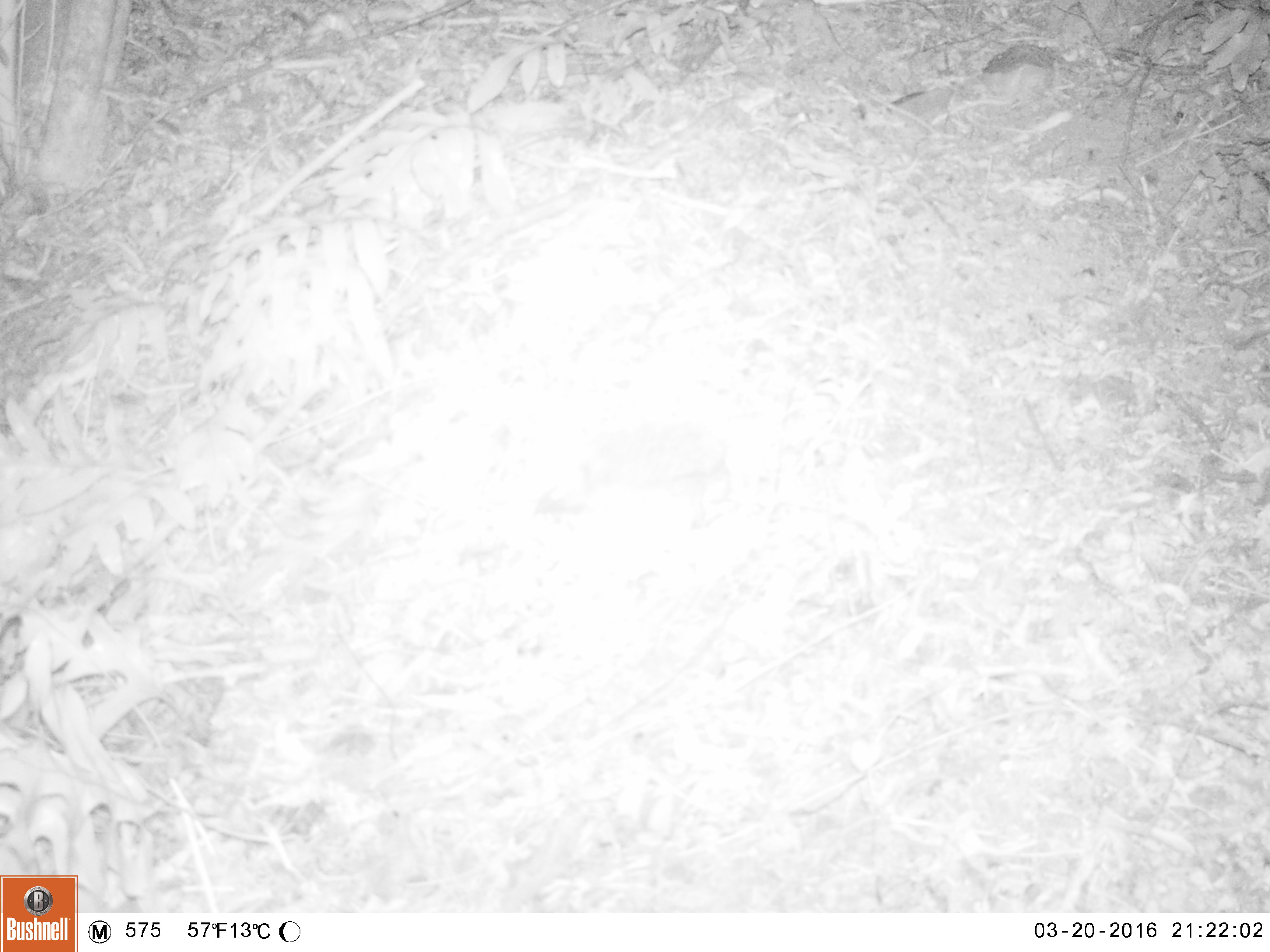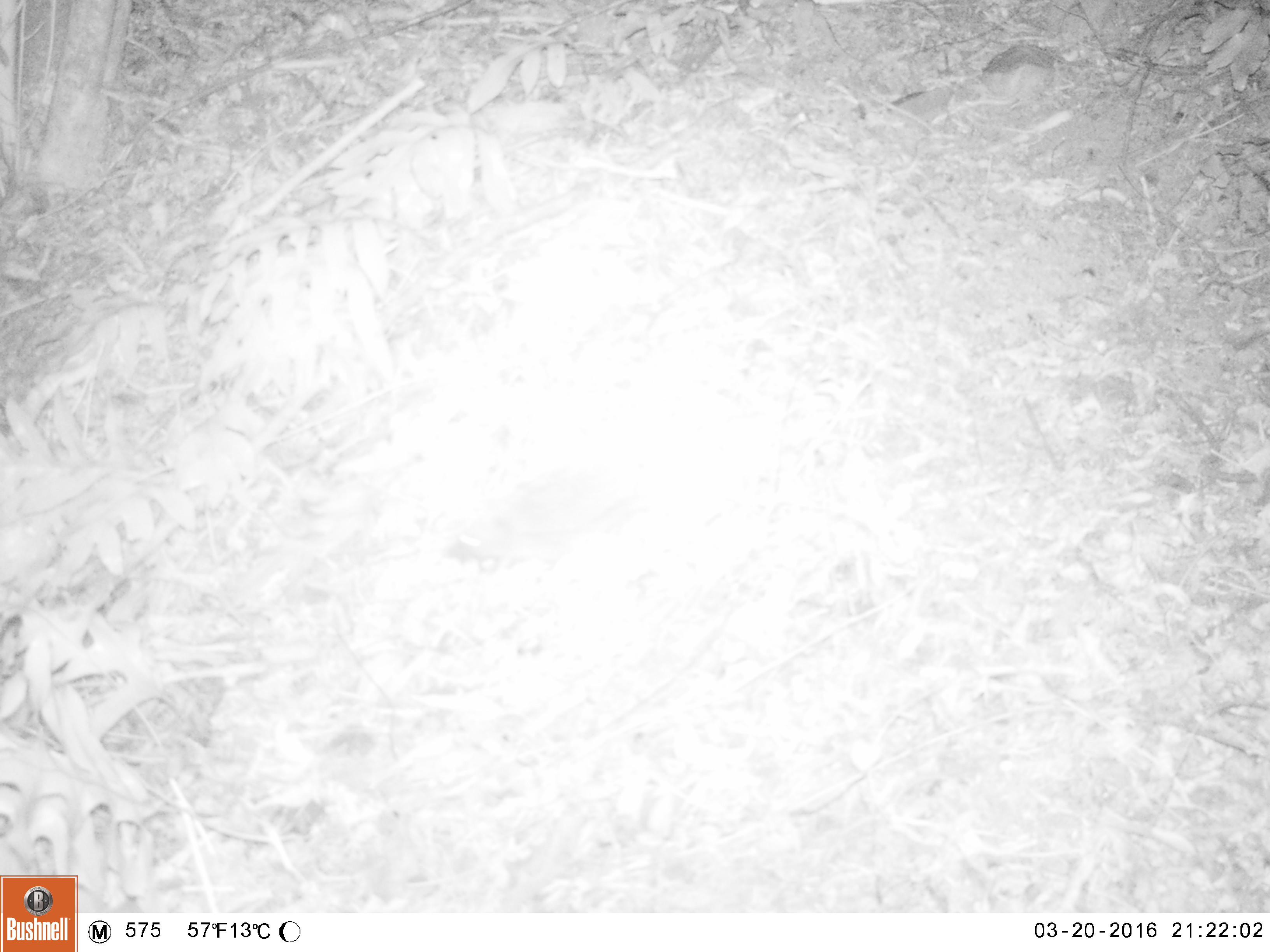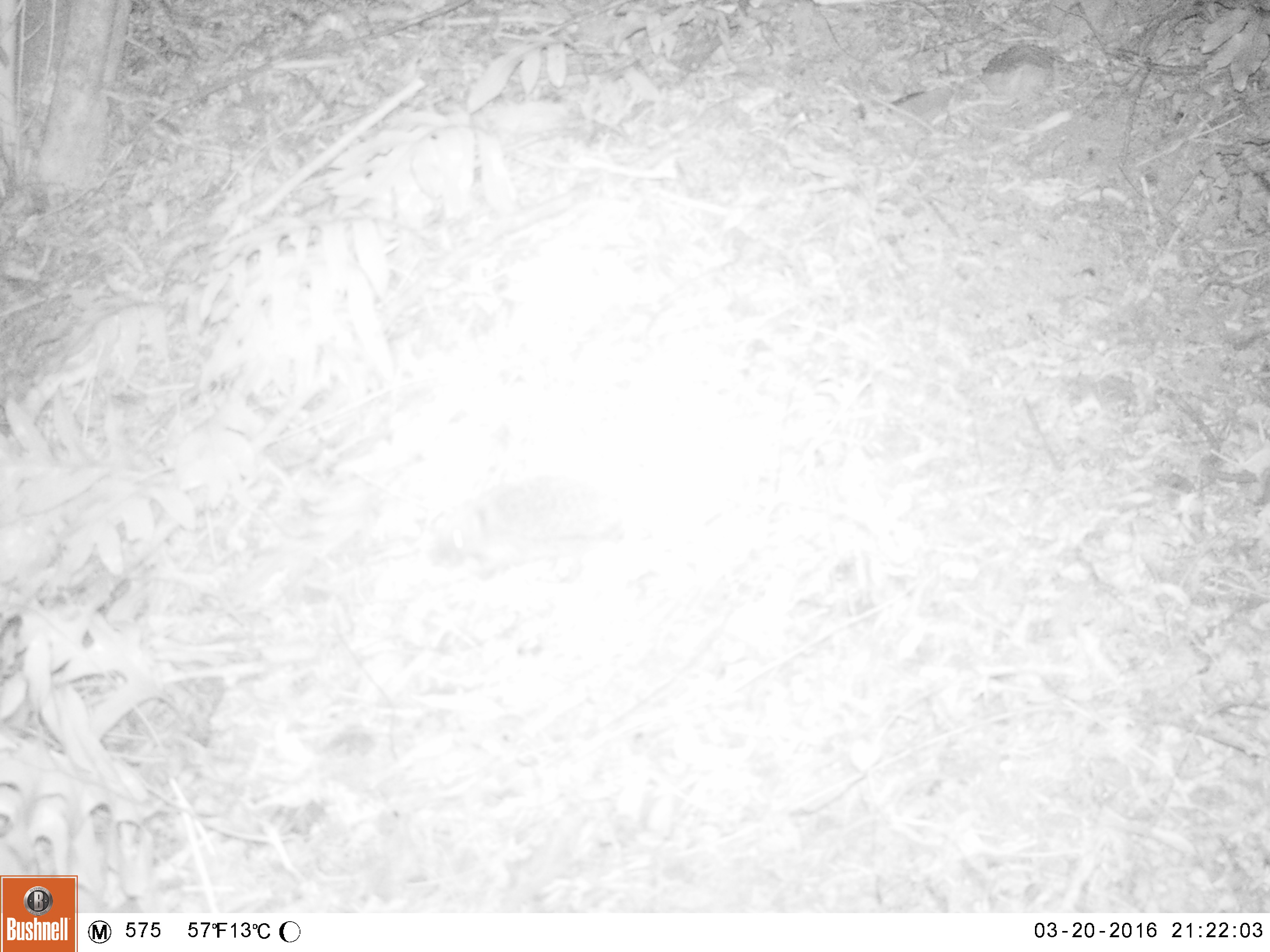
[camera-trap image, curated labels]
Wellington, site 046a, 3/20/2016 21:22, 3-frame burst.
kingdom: Animalia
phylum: Chordata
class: Mammalia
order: Eulipotyphla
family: Erinaceidae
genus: Erinaceus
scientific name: Erinaceus europaeus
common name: hedgehog